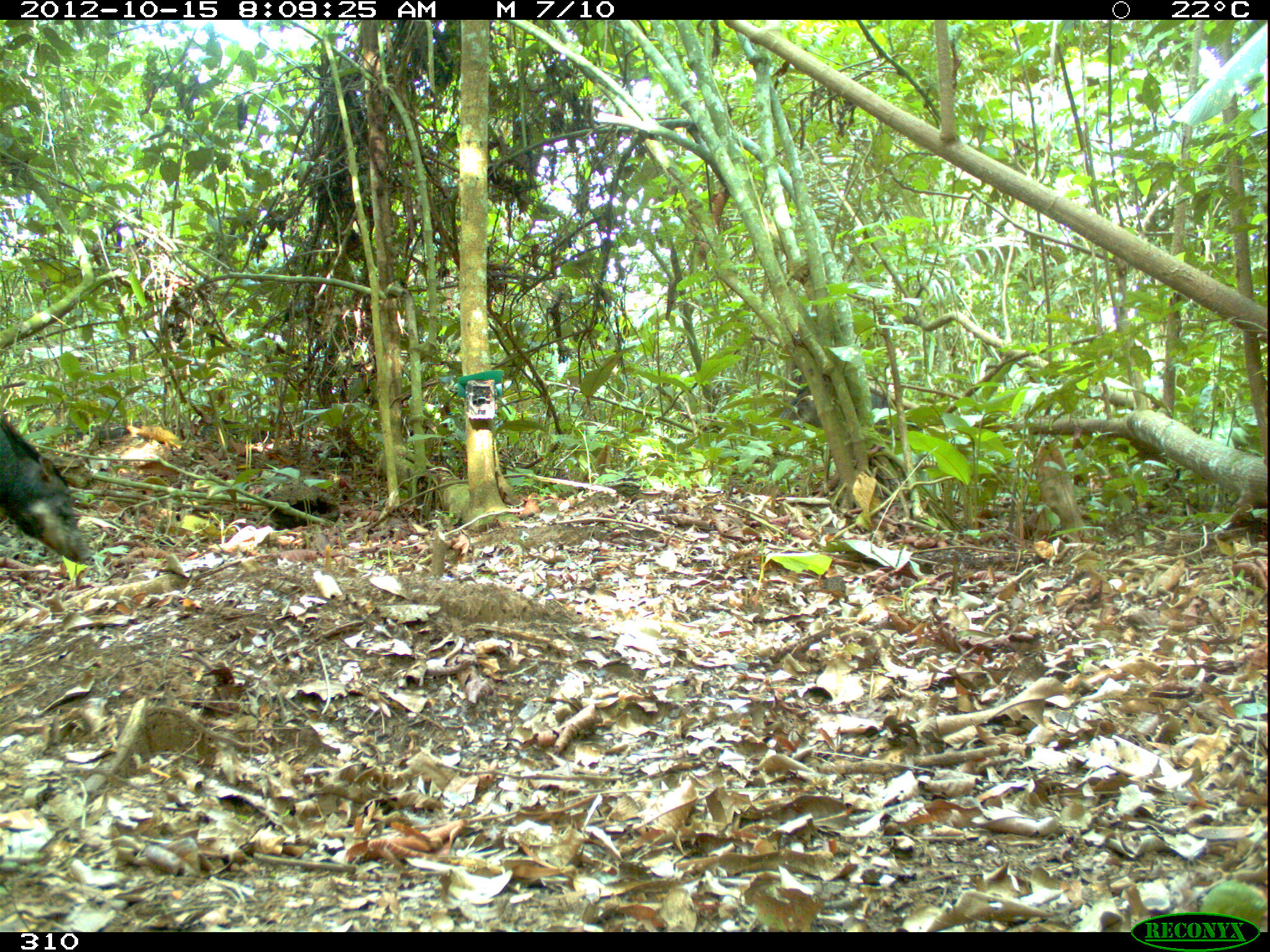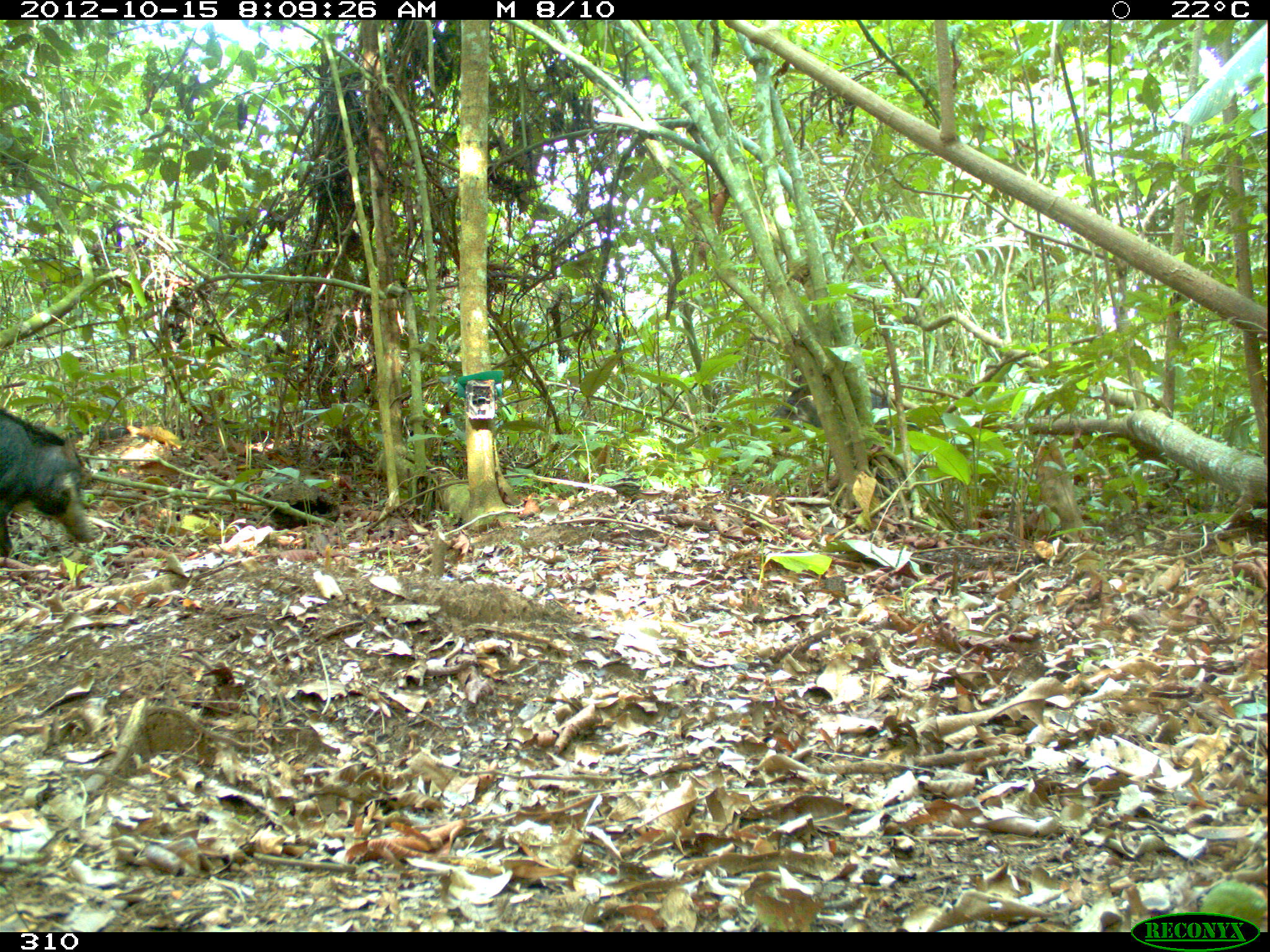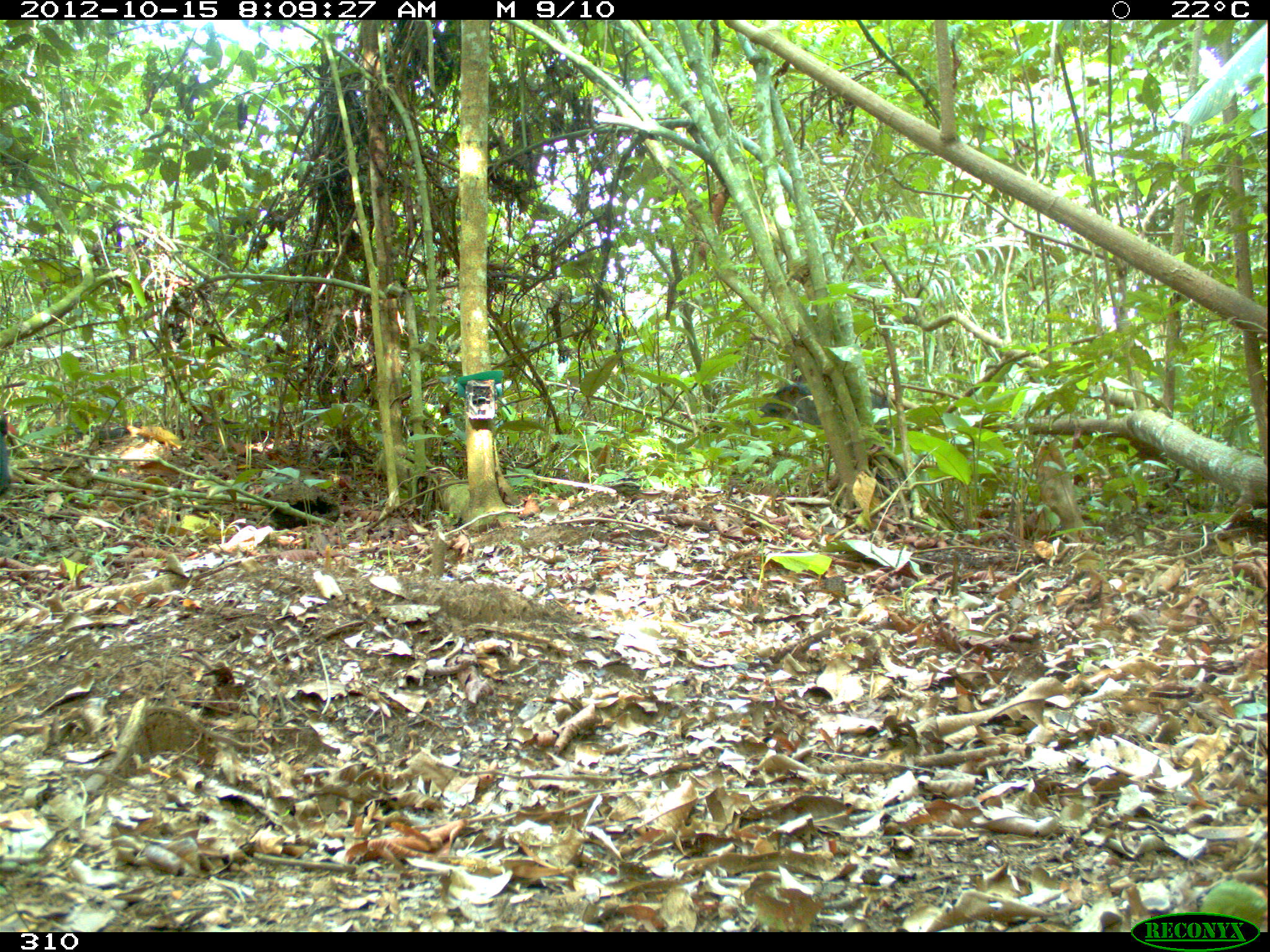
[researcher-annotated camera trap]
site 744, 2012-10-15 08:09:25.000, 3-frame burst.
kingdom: Animalia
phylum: Chordata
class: Mammalia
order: Artiodactyla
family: Tayassuidae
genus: Tayassu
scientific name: Tayassu pecari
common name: white-lipped peccary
Tayassu pecari (white-lipped peccary).